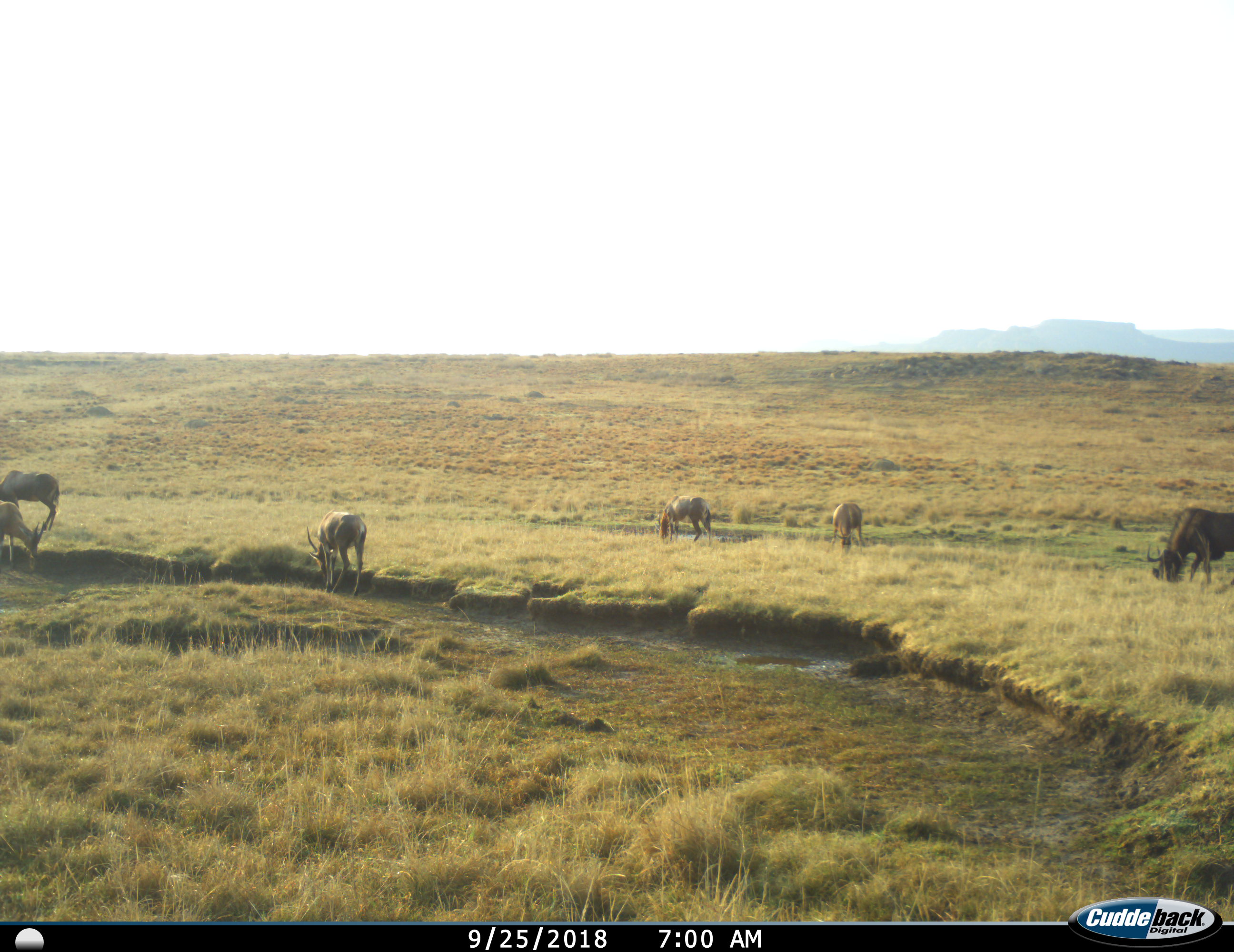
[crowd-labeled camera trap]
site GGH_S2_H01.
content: unidentified animal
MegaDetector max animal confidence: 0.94